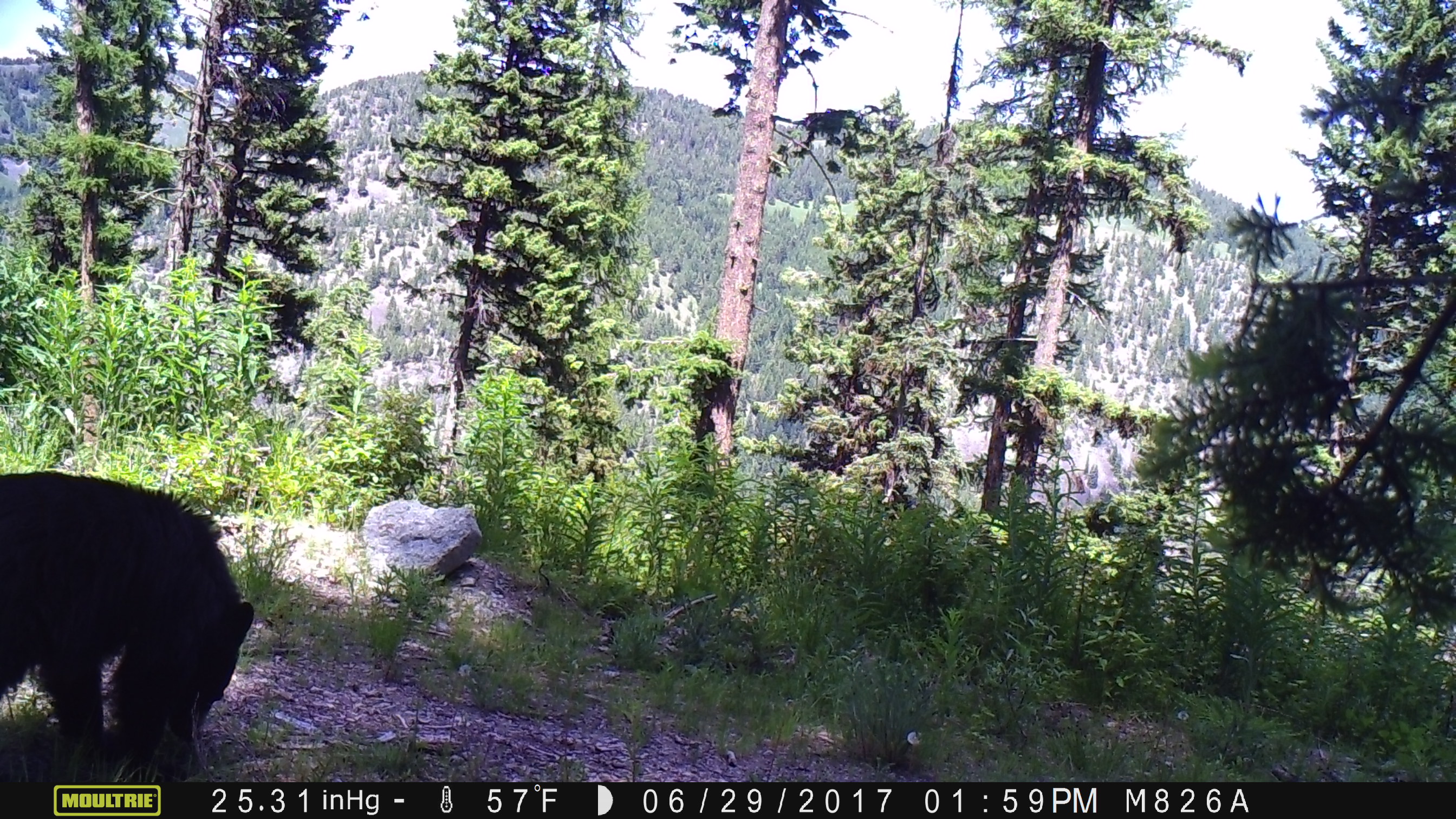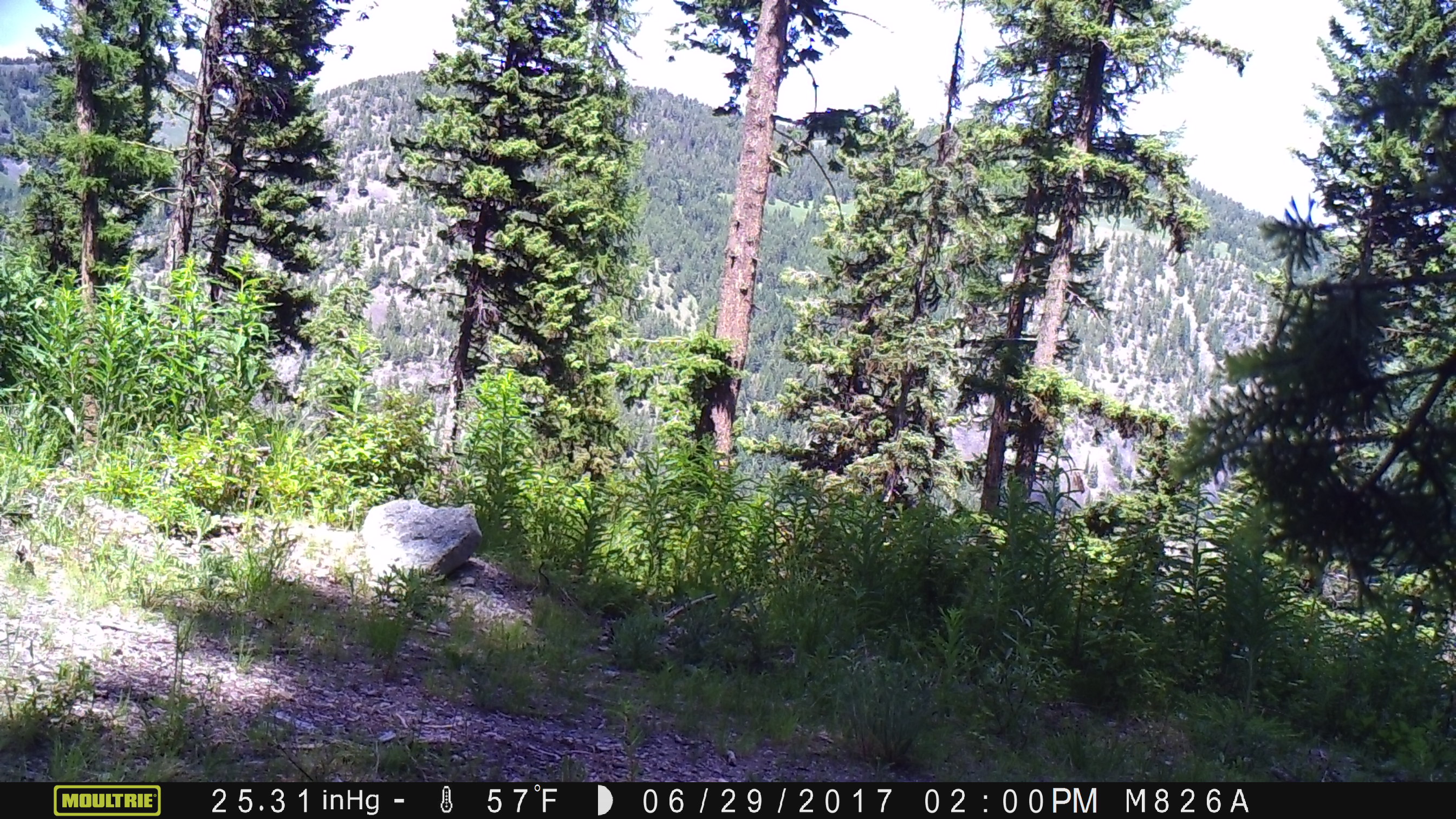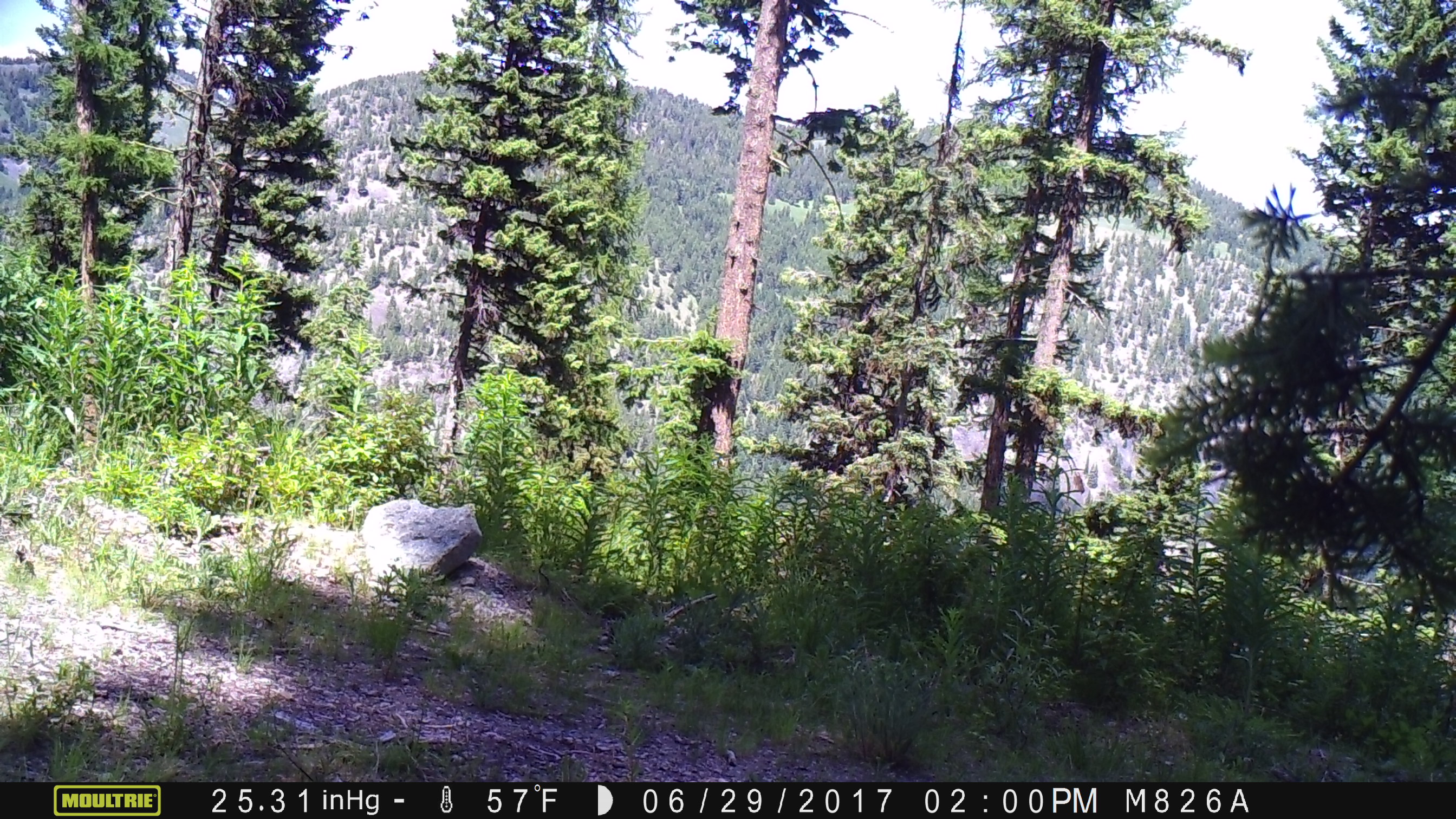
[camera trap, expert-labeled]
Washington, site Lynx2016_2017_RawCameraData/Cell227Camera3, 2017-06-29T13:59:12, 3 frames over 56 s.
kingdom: Animalia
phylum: Chordata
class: Mammalia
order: Carnivora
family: Ursidae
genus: Ursus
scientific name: Ursus americanus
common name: american black bear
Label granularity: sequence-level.